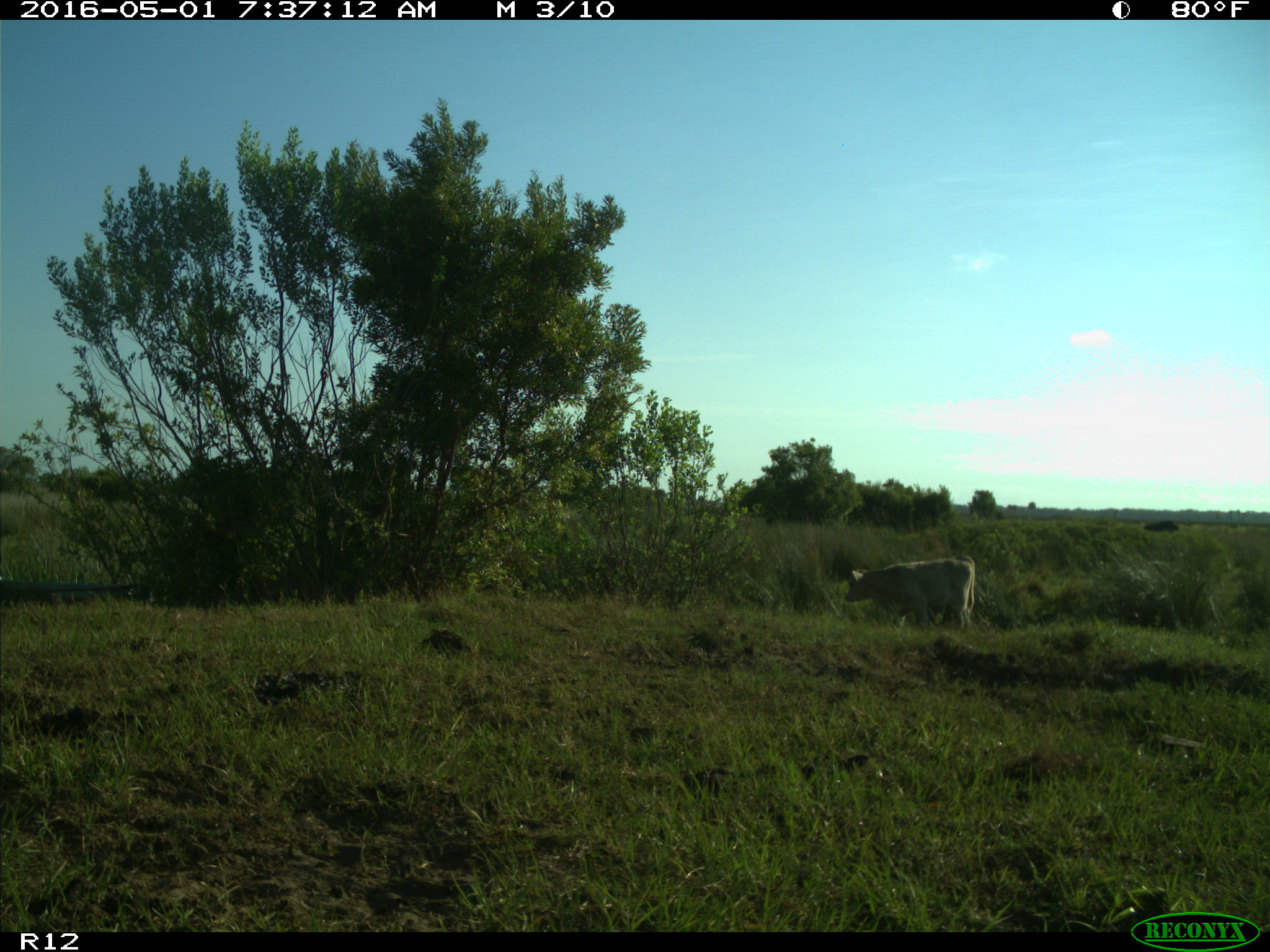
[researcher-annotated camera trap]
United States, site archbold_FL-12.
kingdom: Animalia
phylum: Chordata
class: Mammalia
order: Artiodactyla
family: Bovidae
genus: Bos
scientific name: Bos taurus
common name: domestic cow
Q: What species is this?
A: Bos taurus (domestic cow).